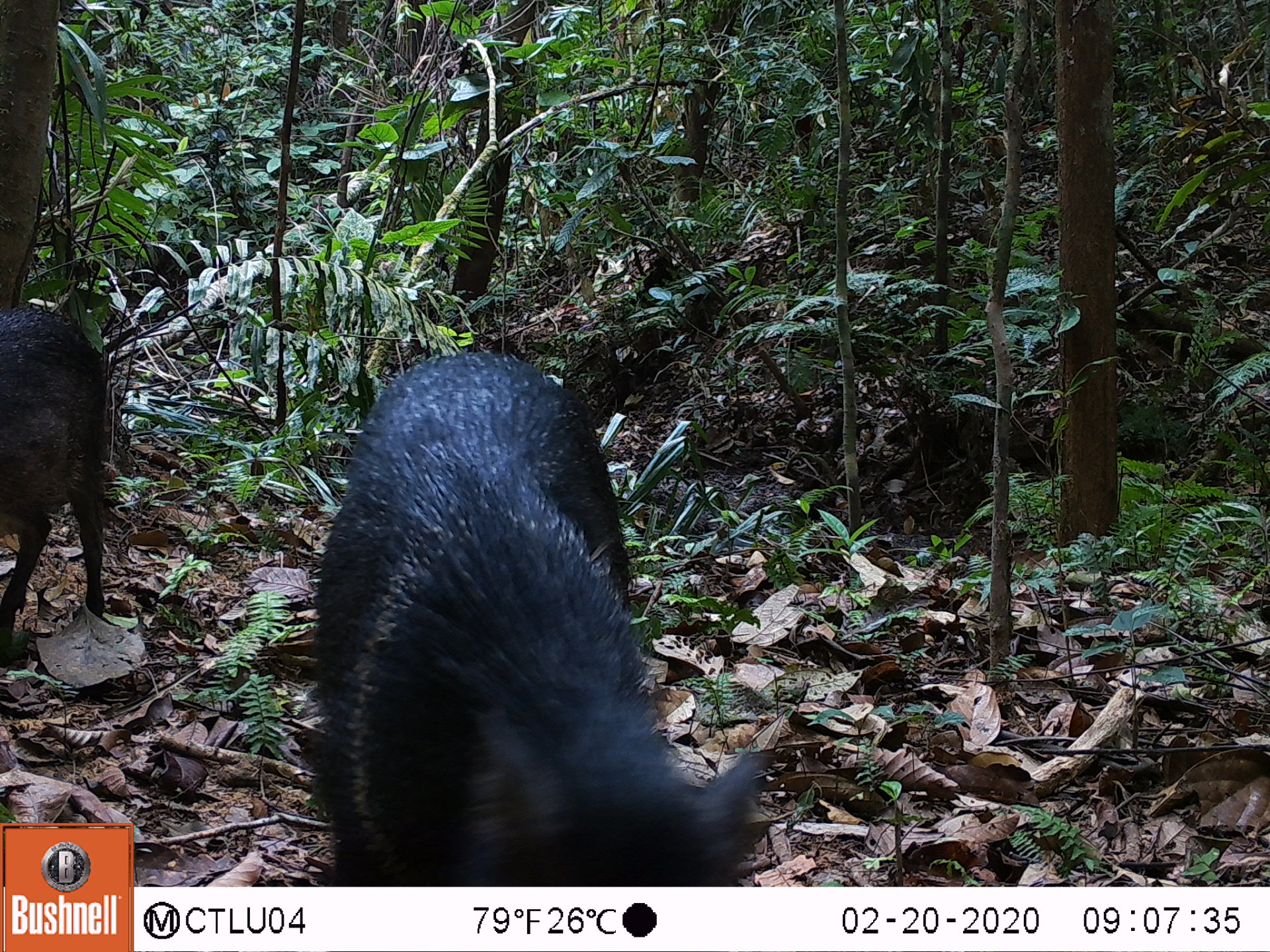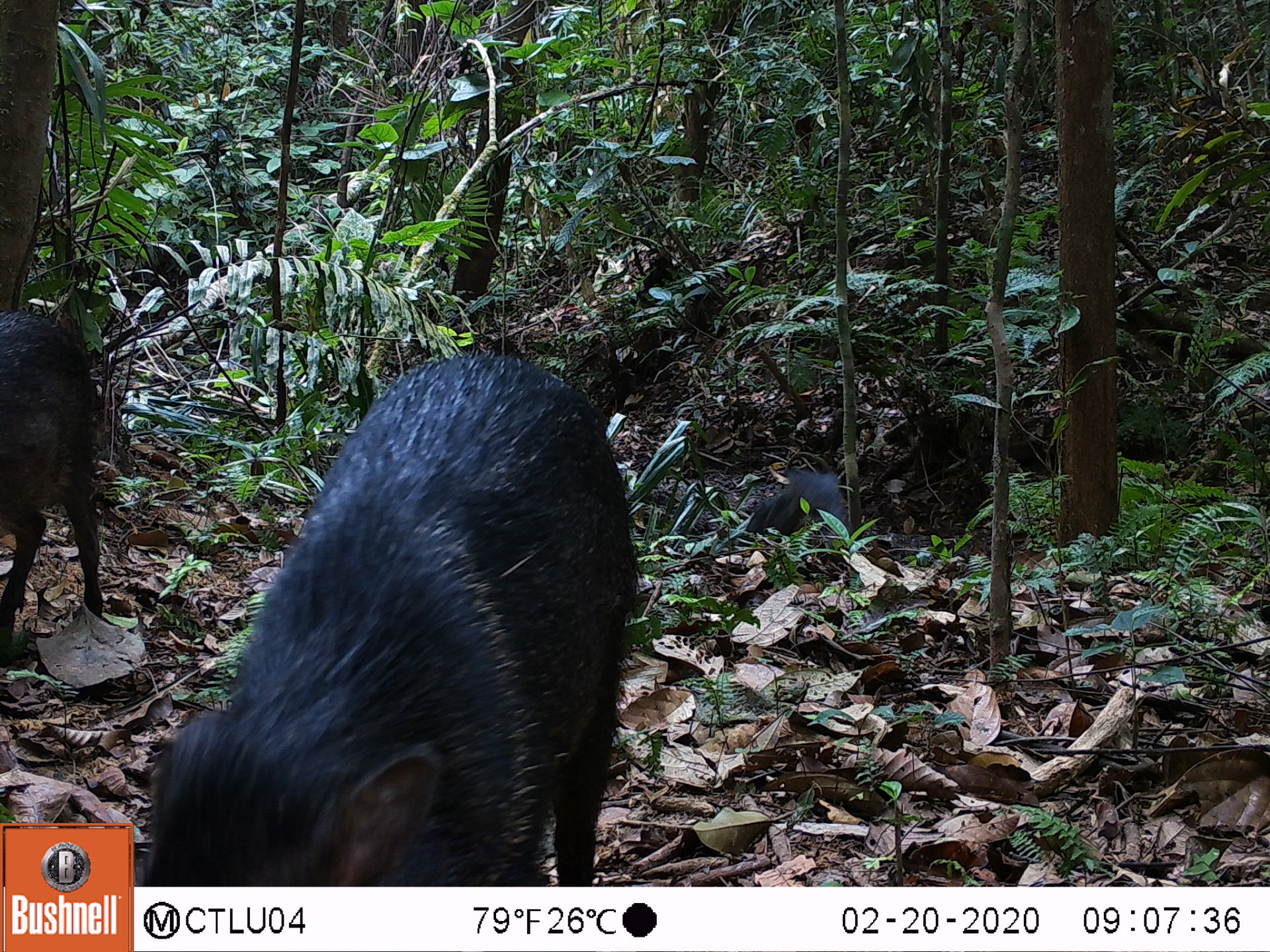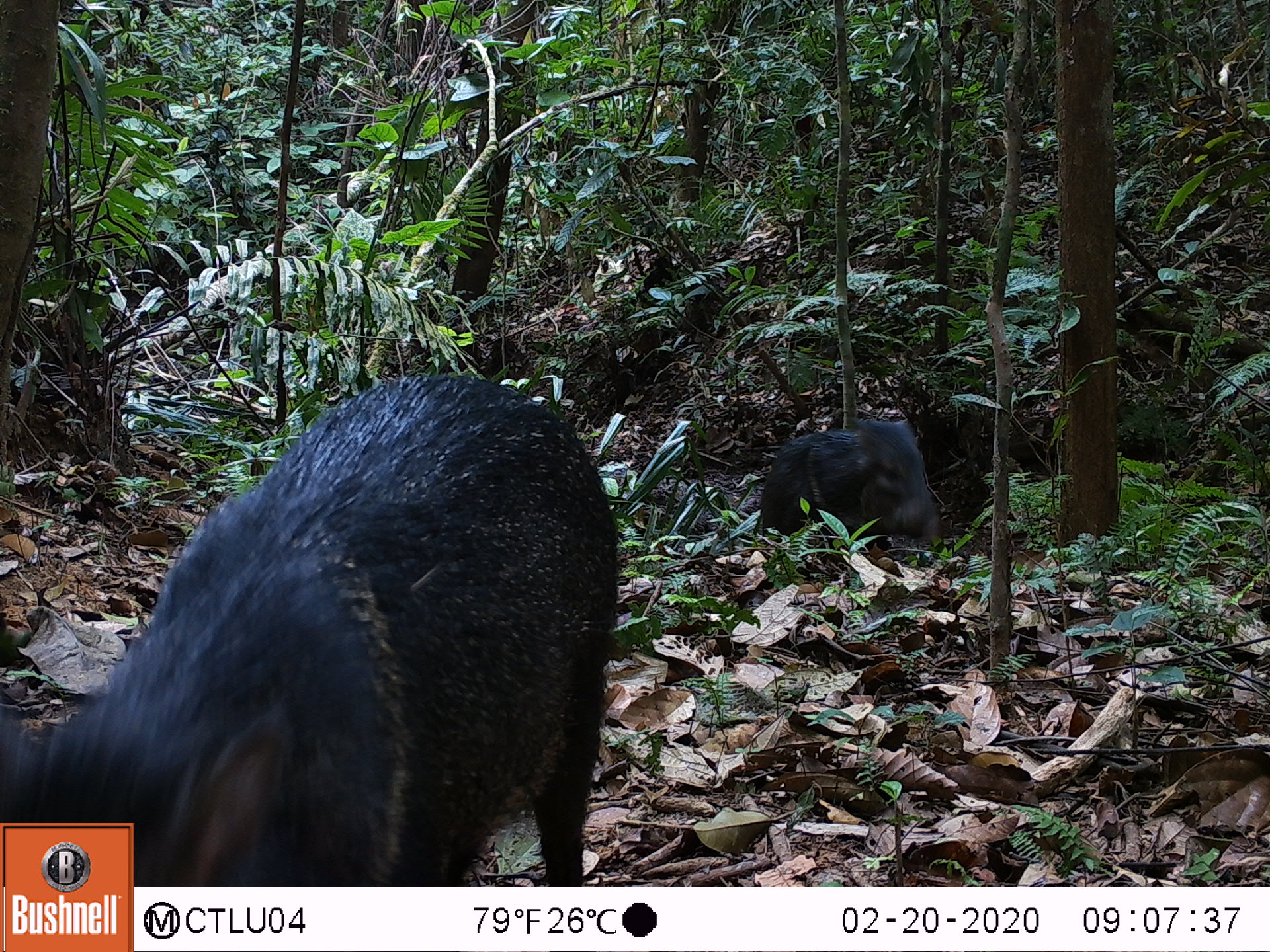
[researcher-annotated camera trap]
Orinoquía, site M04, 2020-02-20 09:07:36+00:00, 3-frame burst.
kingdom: Animalia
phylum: Chordata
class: Mammalia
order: Artiodactyla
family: Tayassuidae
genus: Pecari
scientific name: Pecari tajacu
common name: collared peccary